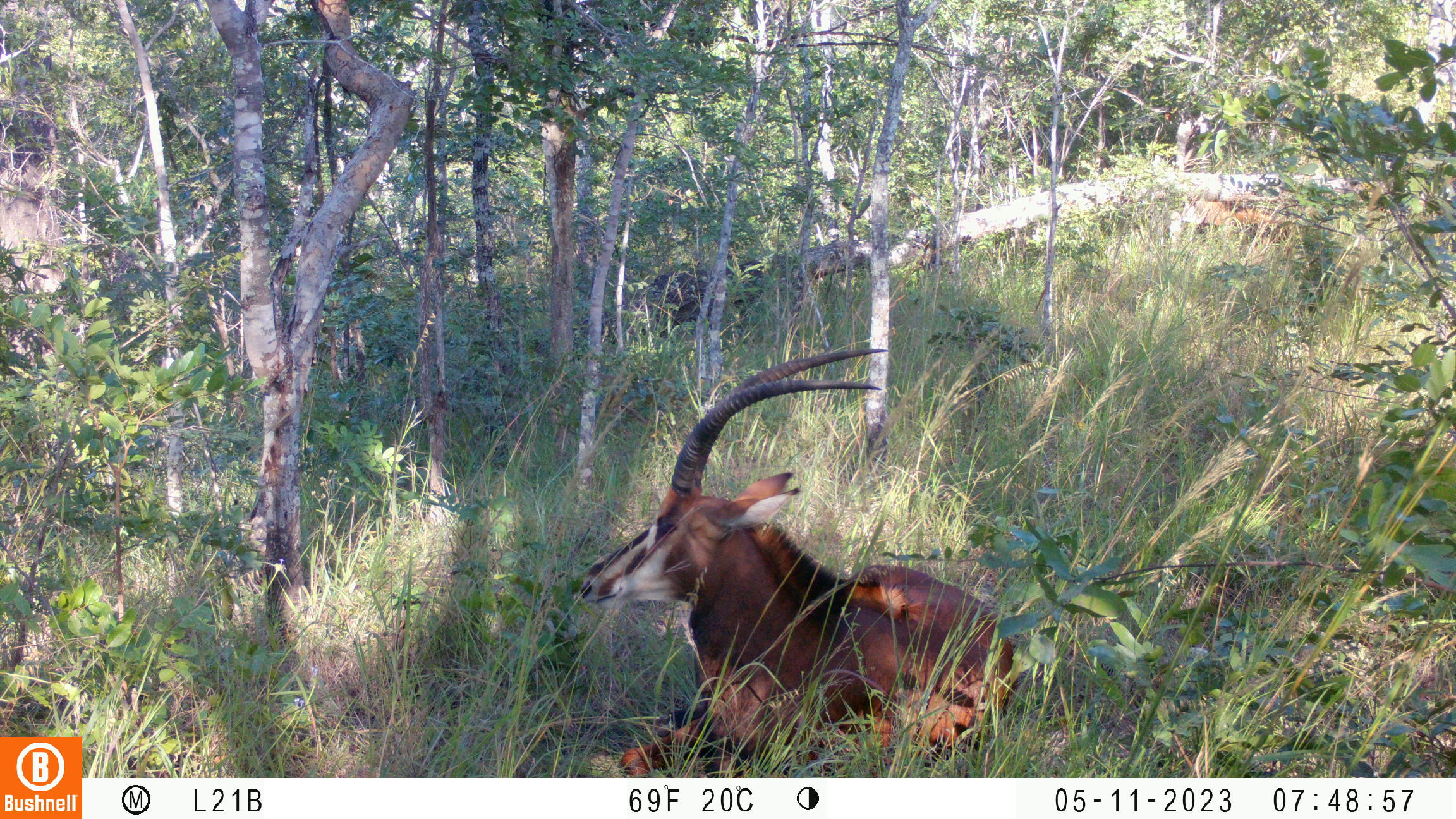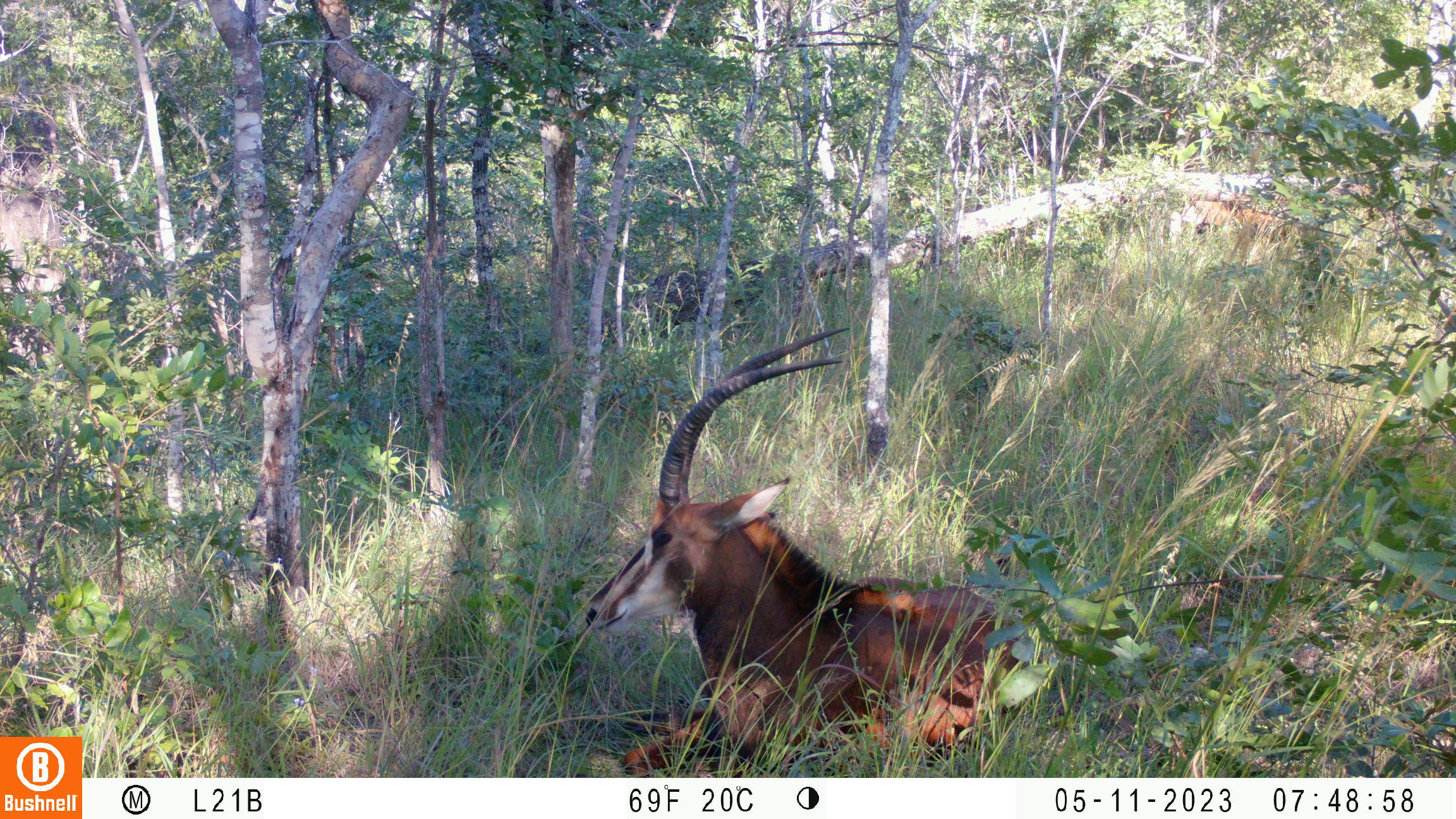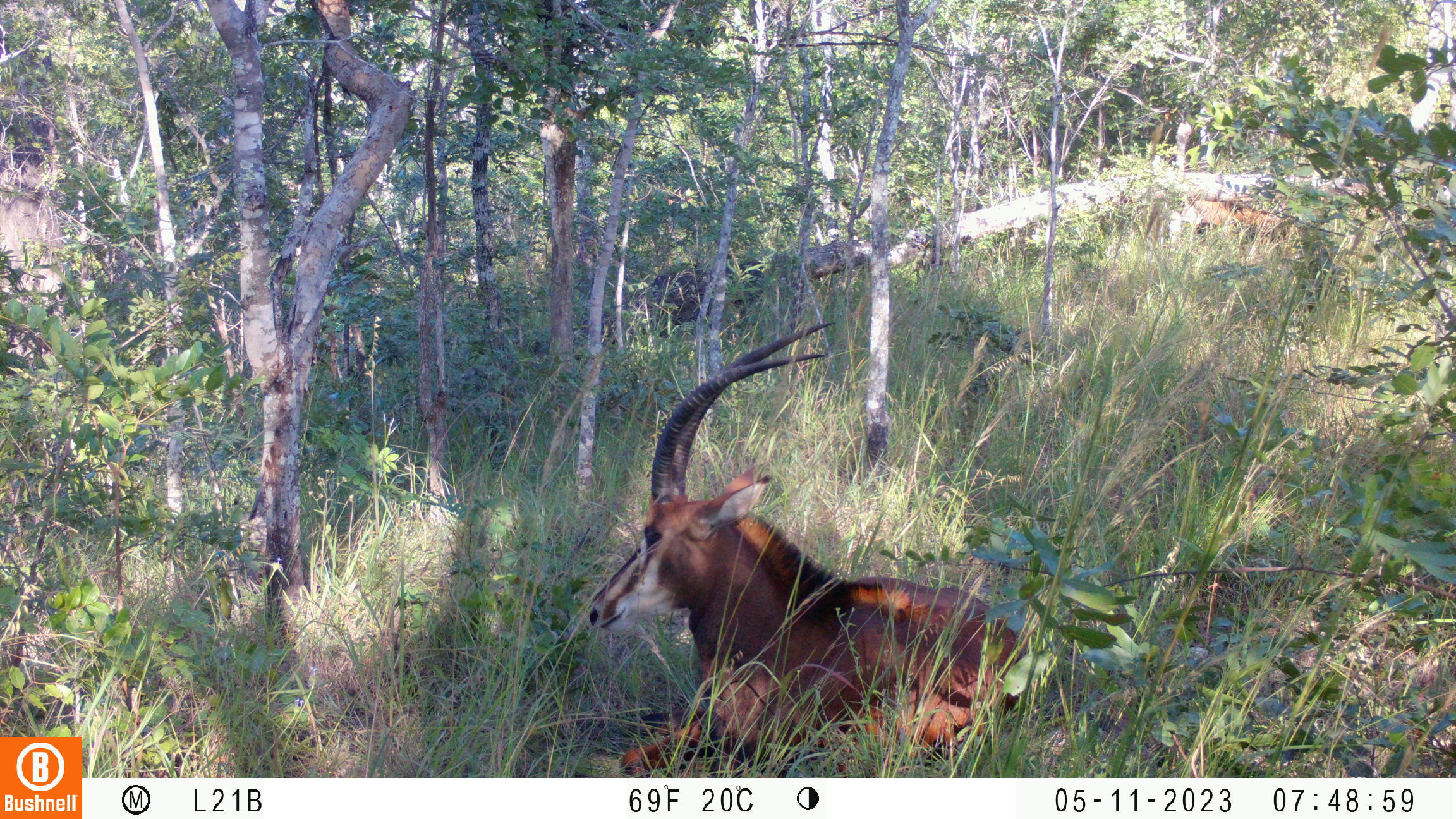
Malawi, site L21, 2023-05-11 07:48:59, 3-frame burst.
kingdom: Animalia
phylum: Chordata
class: Mammalia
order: Artiodactyla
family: Bovidae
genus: Hippotragus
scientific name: Hippotragus niger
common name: sable antelope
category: sable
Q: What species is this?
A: Sable (sable antelope) (Hippotragus niger).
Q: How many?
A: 2.